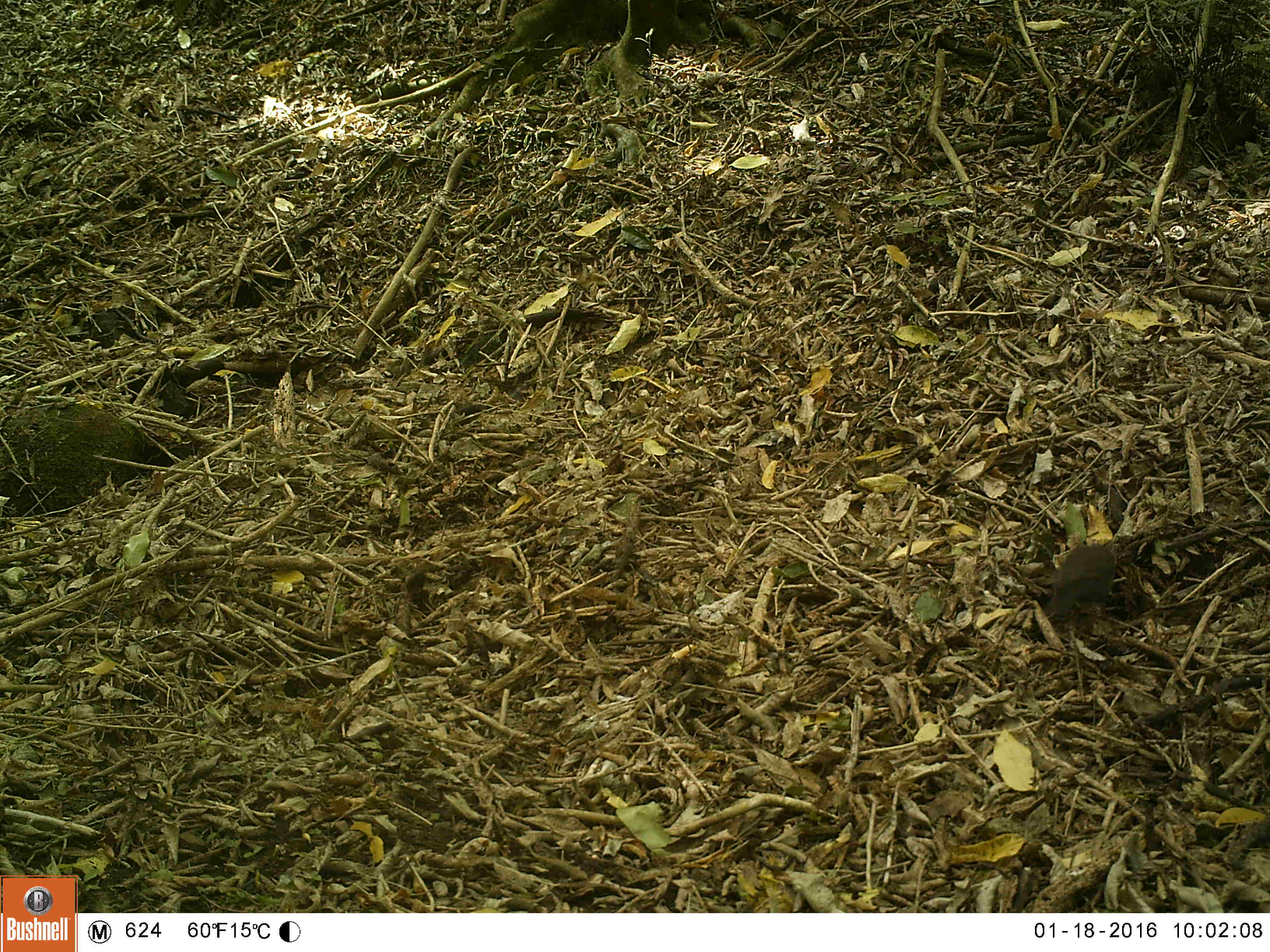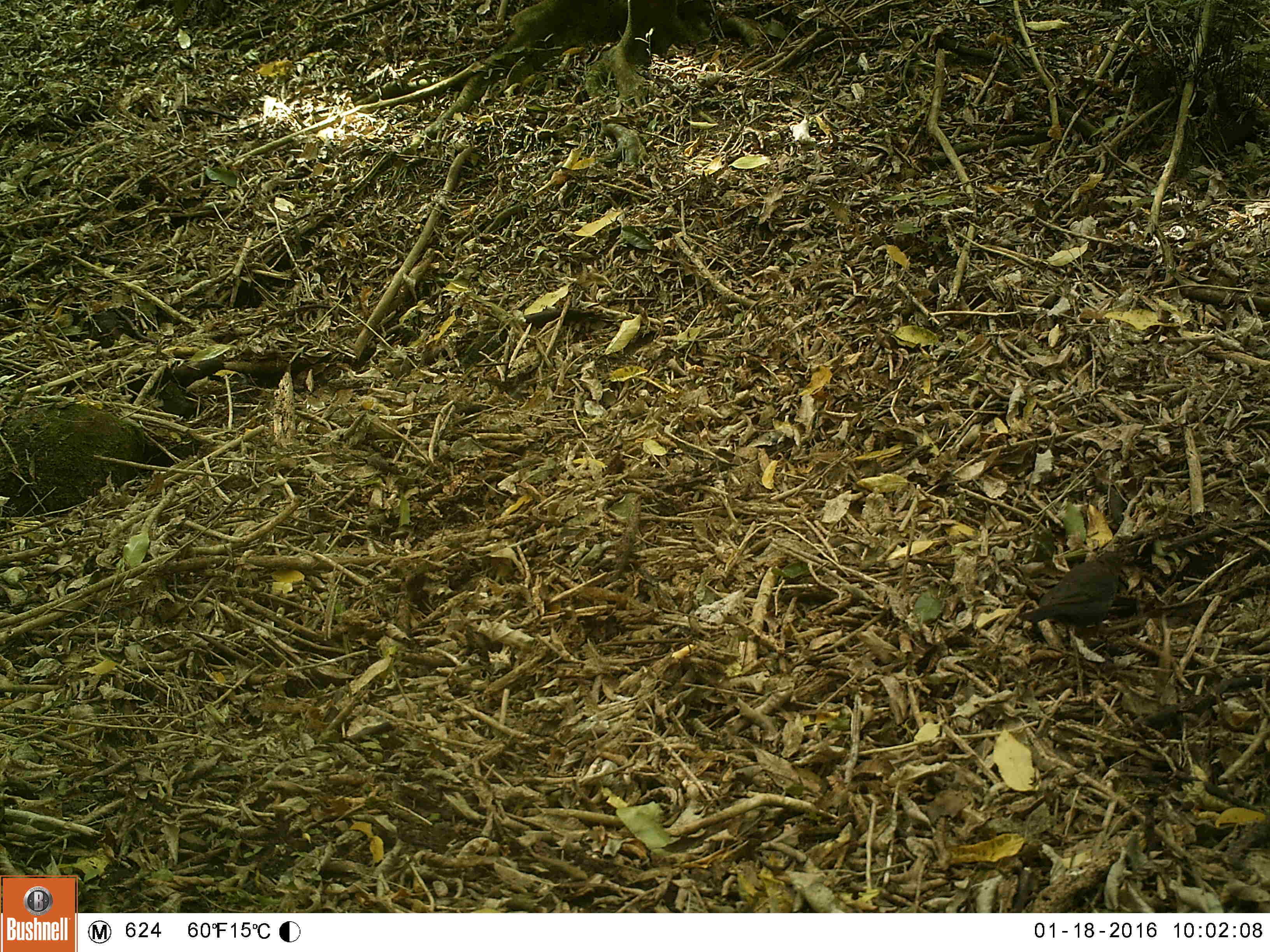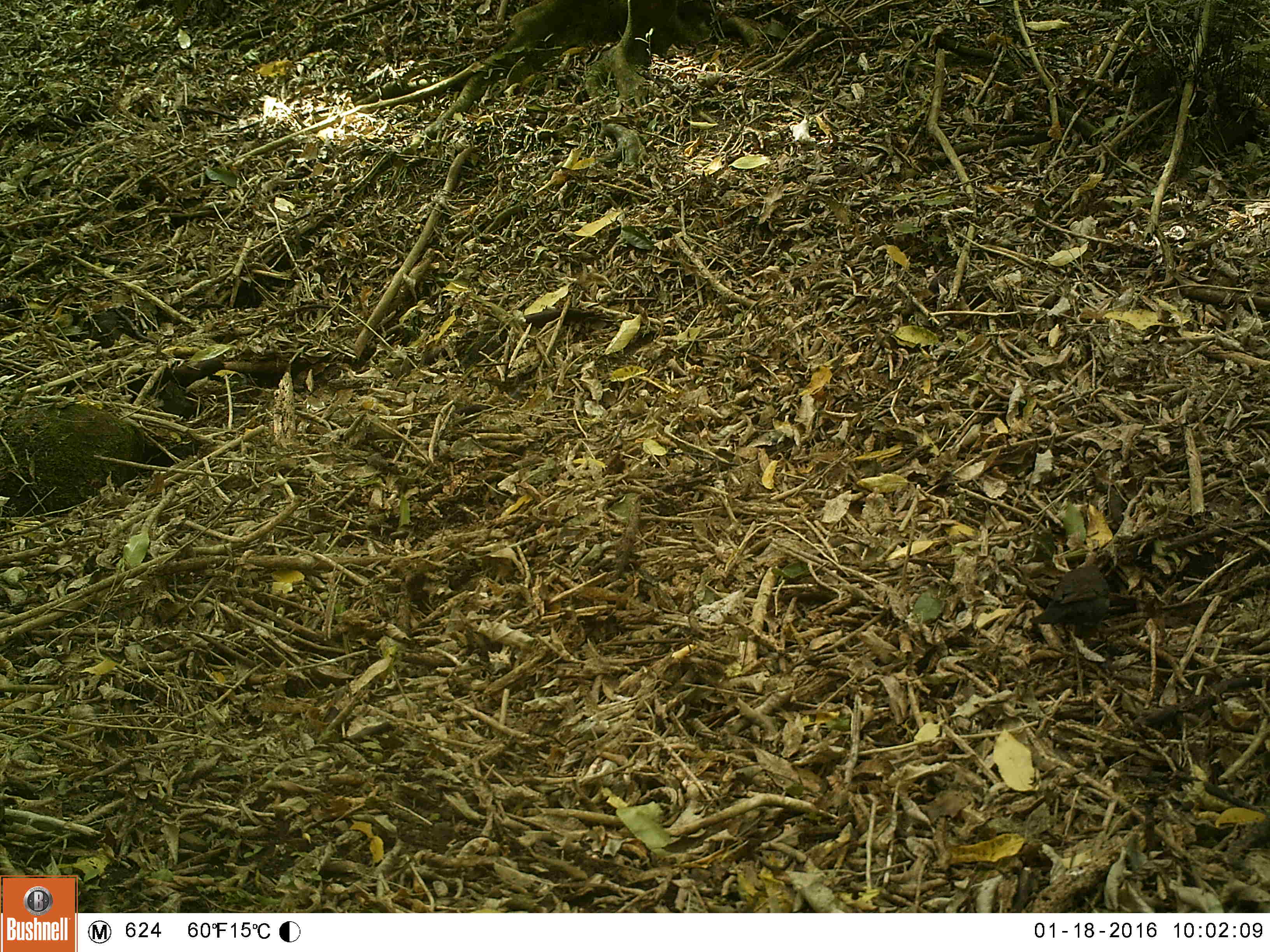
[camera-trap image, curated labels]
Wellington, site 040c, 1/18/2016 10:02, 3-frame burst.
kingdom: Animalia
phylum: Chordata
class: Aves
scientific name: Aves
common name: bird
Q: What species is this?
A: Bird (Aves).